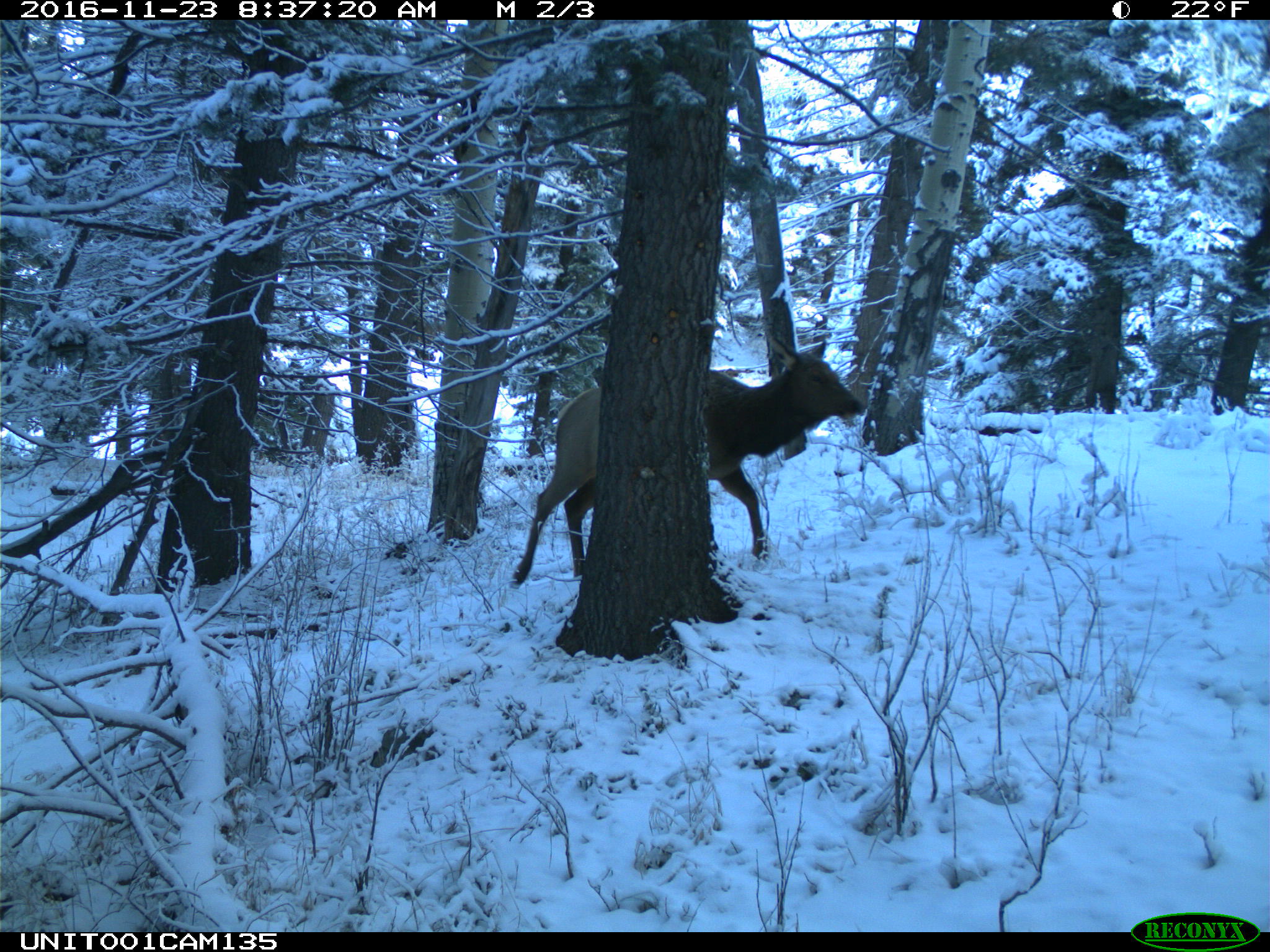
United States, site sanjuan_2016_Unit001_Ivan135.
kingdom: Animalia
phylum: Chordata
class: Mammalia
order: Artiodactyla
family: Cervidae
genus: Cervus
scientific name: Cervus elaphus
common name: red deer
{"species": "Cervus elaphus (red deer)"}